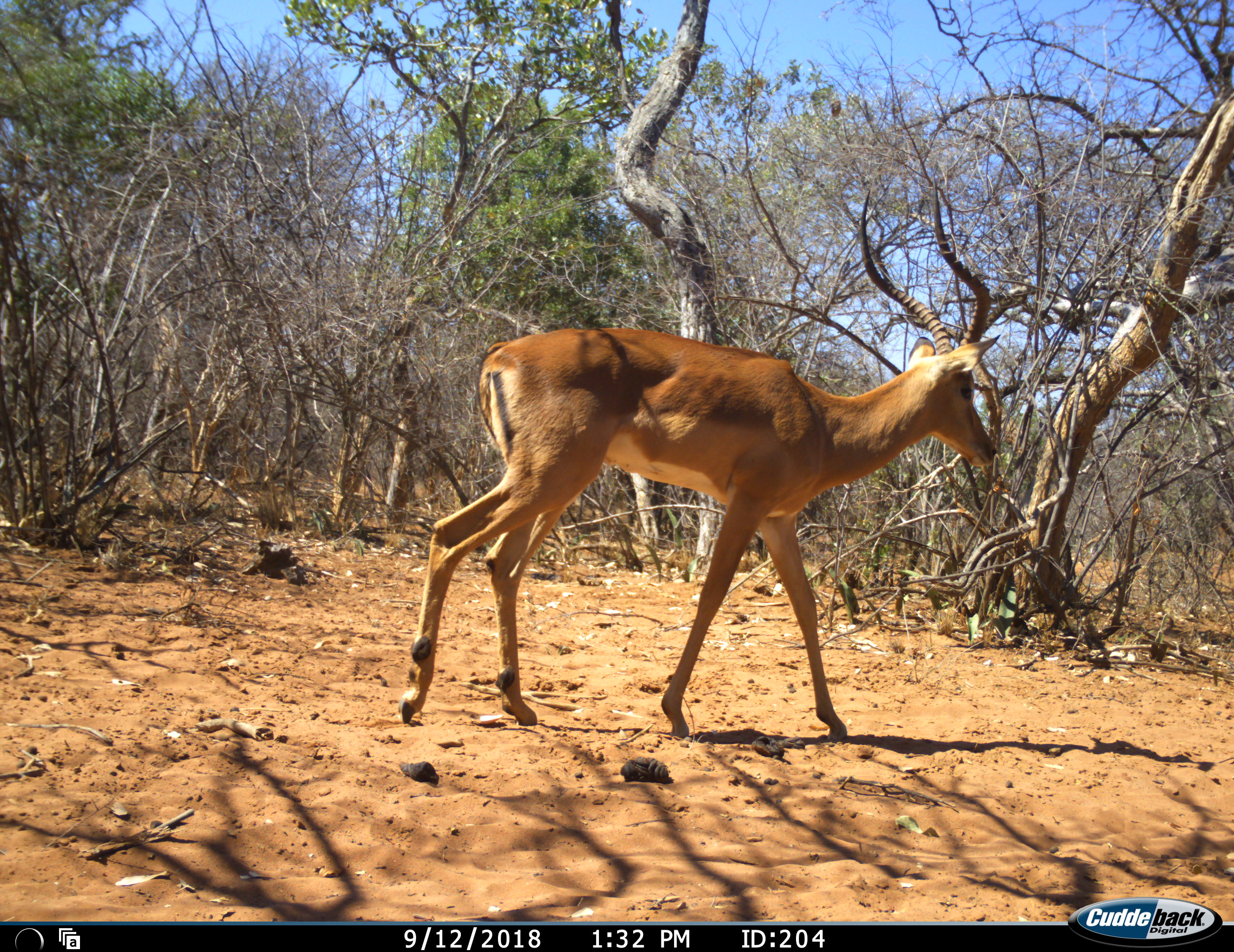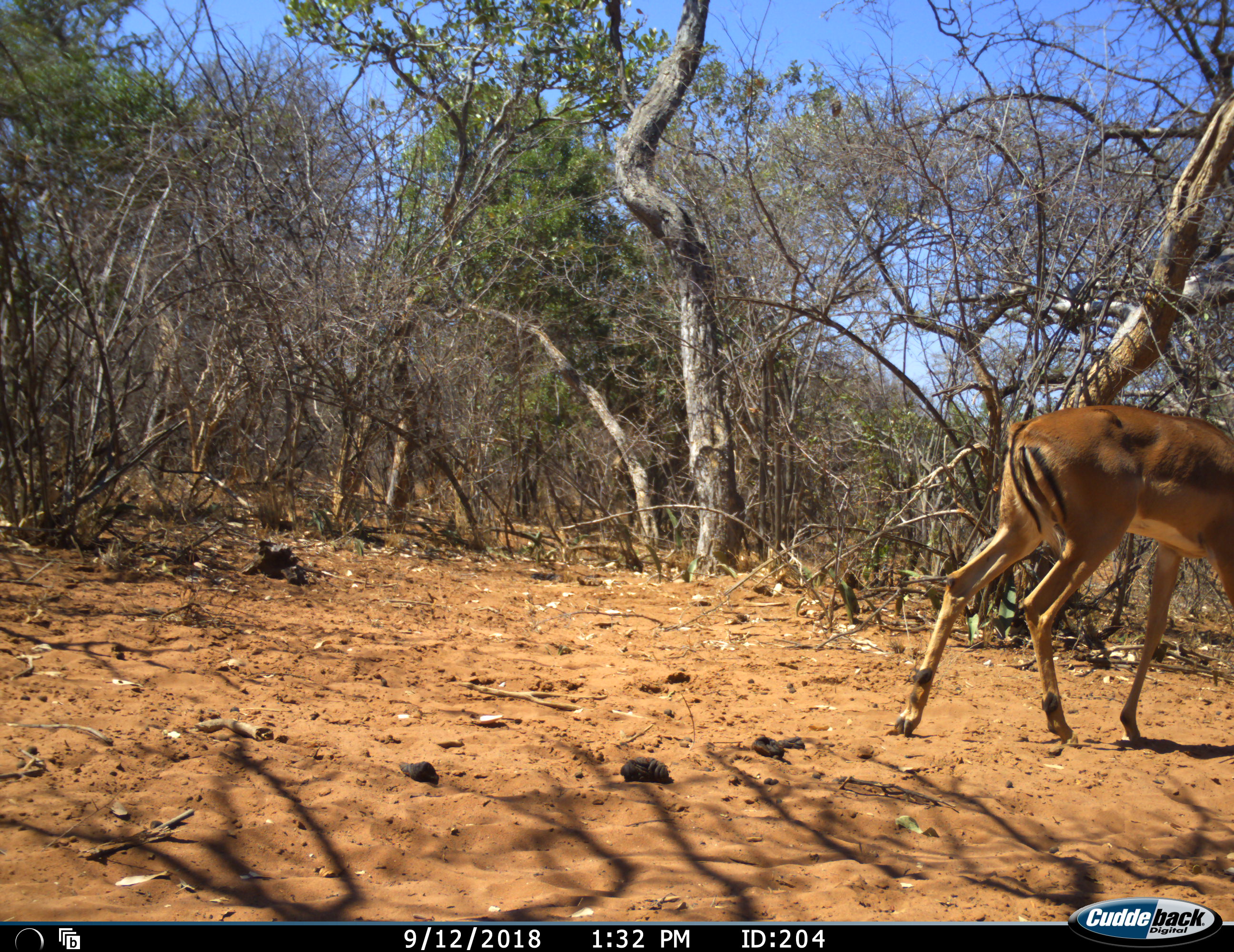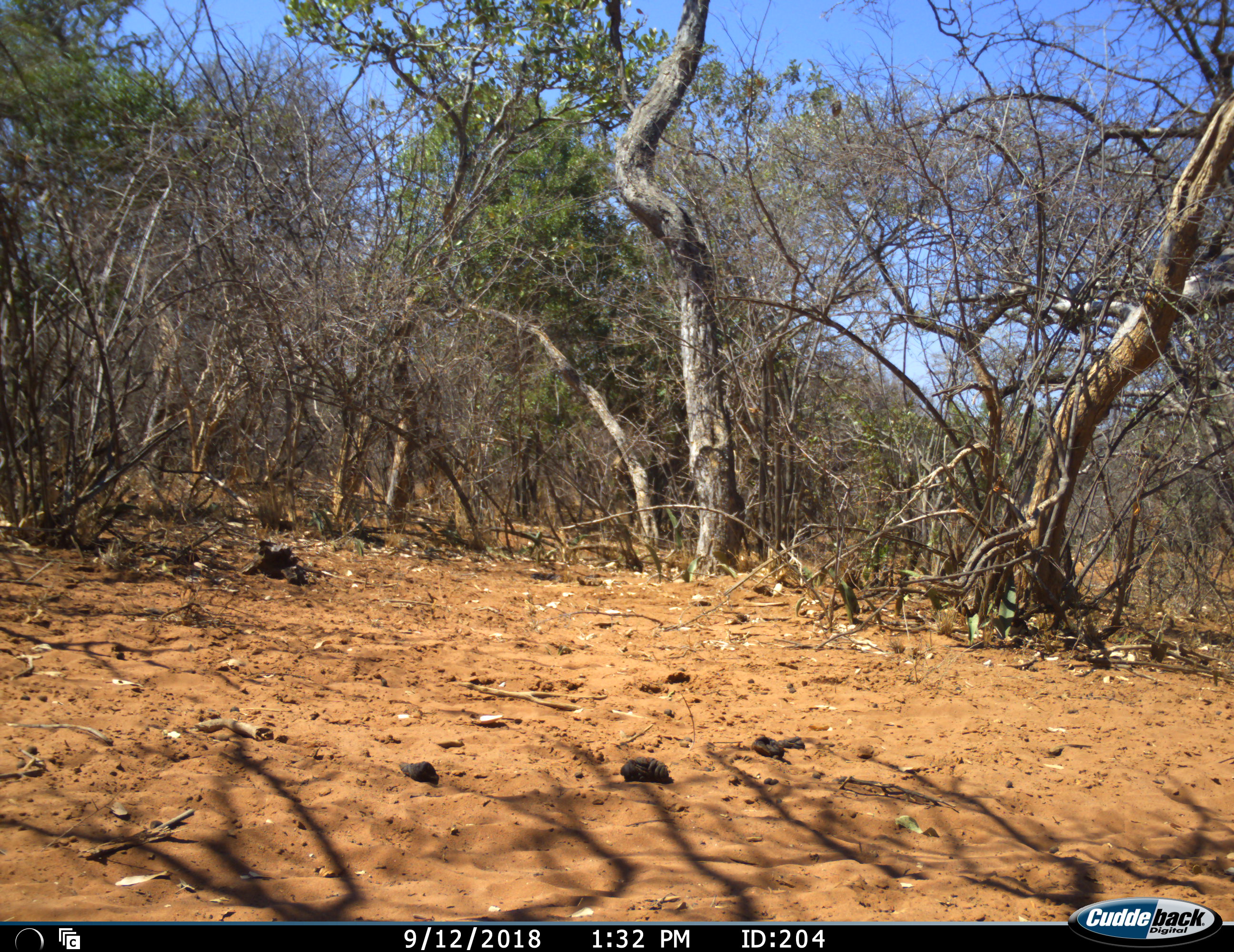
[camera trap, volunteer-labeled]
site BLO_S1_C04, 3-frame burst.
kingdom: Animalia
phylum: Chordata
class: Mammalia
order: Artiodactyla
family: Bovidae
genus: Aepyceros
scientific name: Aepyceros melampus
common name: impala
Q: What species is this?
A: Impala (Aepyceros melampus).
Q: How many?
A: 1.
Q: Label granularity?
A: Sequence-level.